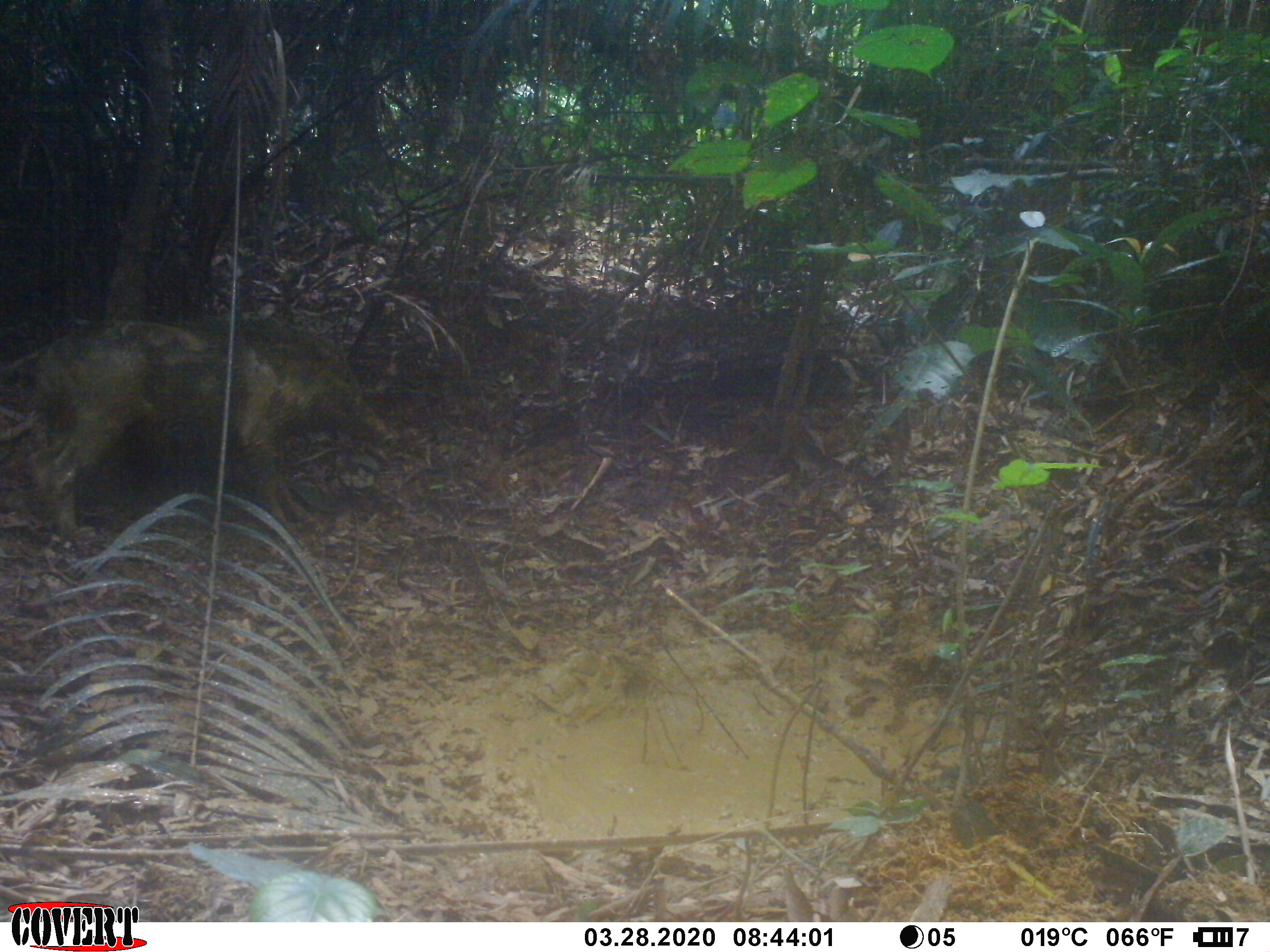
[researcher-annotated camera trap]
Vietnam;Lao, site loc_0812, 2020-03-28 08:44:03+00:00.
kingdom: Animalia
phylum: Chordata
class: Mammalia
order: Artiodactyla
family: Suidae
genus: Sus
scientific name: Sus scrofa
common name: eurasian wild pig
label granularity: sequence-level